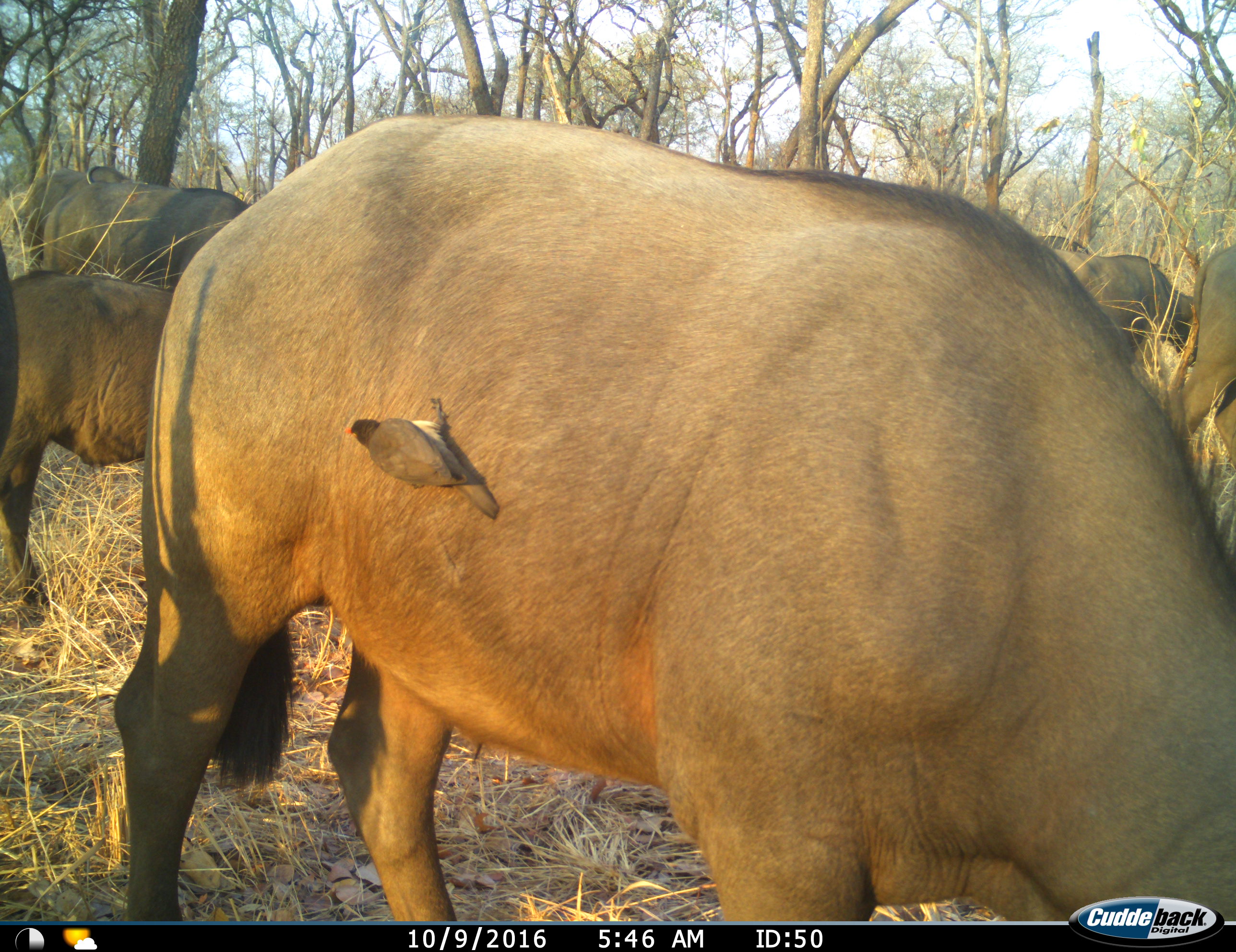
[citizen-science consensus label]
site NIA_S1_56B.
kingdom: Animalia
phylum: Chordata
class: Aves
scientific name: Aves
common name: bird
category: birdother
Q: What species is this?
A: Birdother (bird) (Aves).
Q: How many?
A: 1.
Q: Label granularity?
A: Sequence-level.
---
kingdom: Animalia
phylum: Chordata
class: Mammalia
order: Artiodactyla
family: Bovidae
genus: Syncerus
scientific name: Syncerus caffer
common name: african buffalo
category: buffalo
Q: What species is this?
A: Buffalo (african buffalo) (Syncerus caffer).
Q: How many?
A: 6.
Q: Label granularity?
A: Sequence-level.